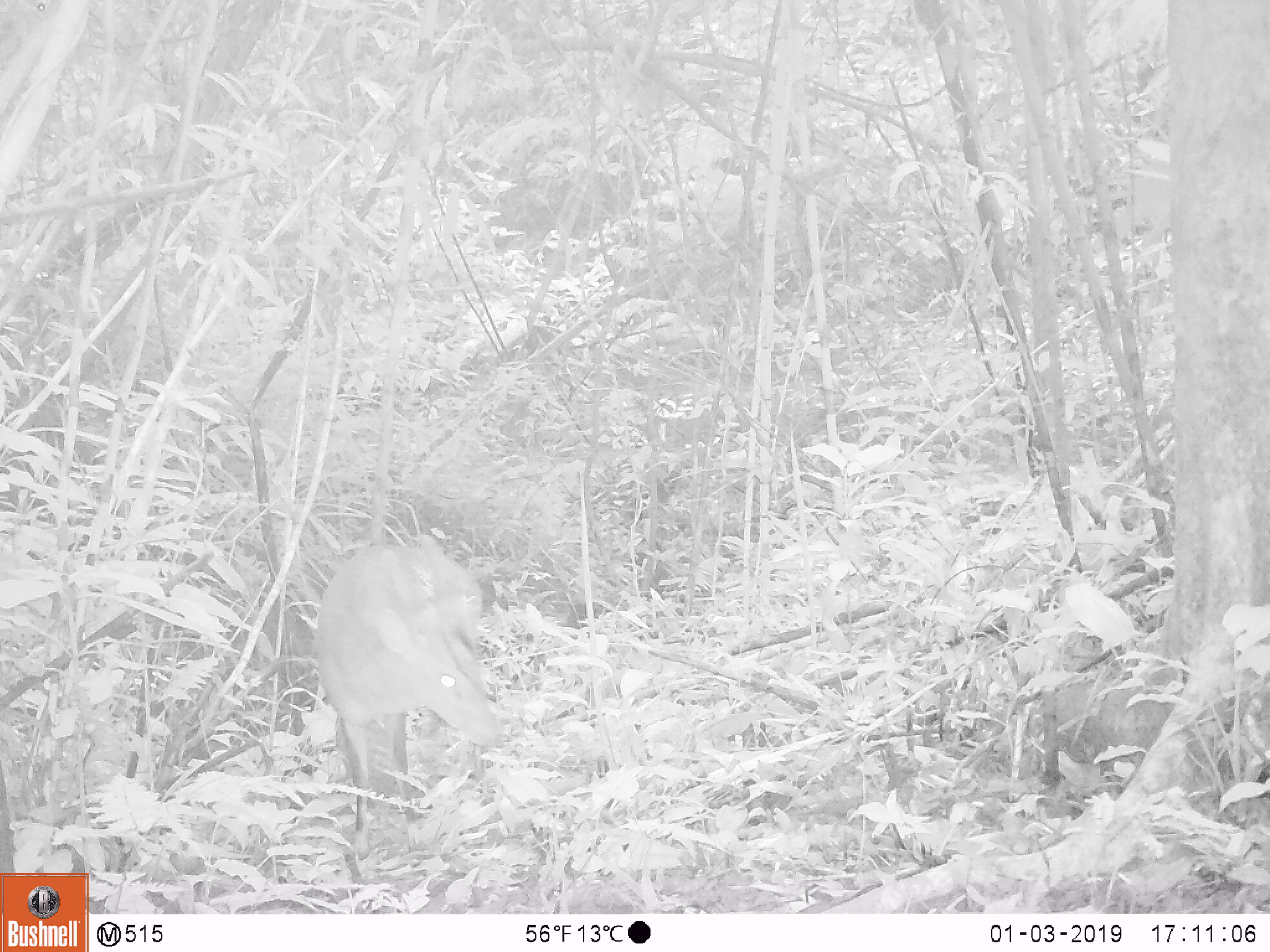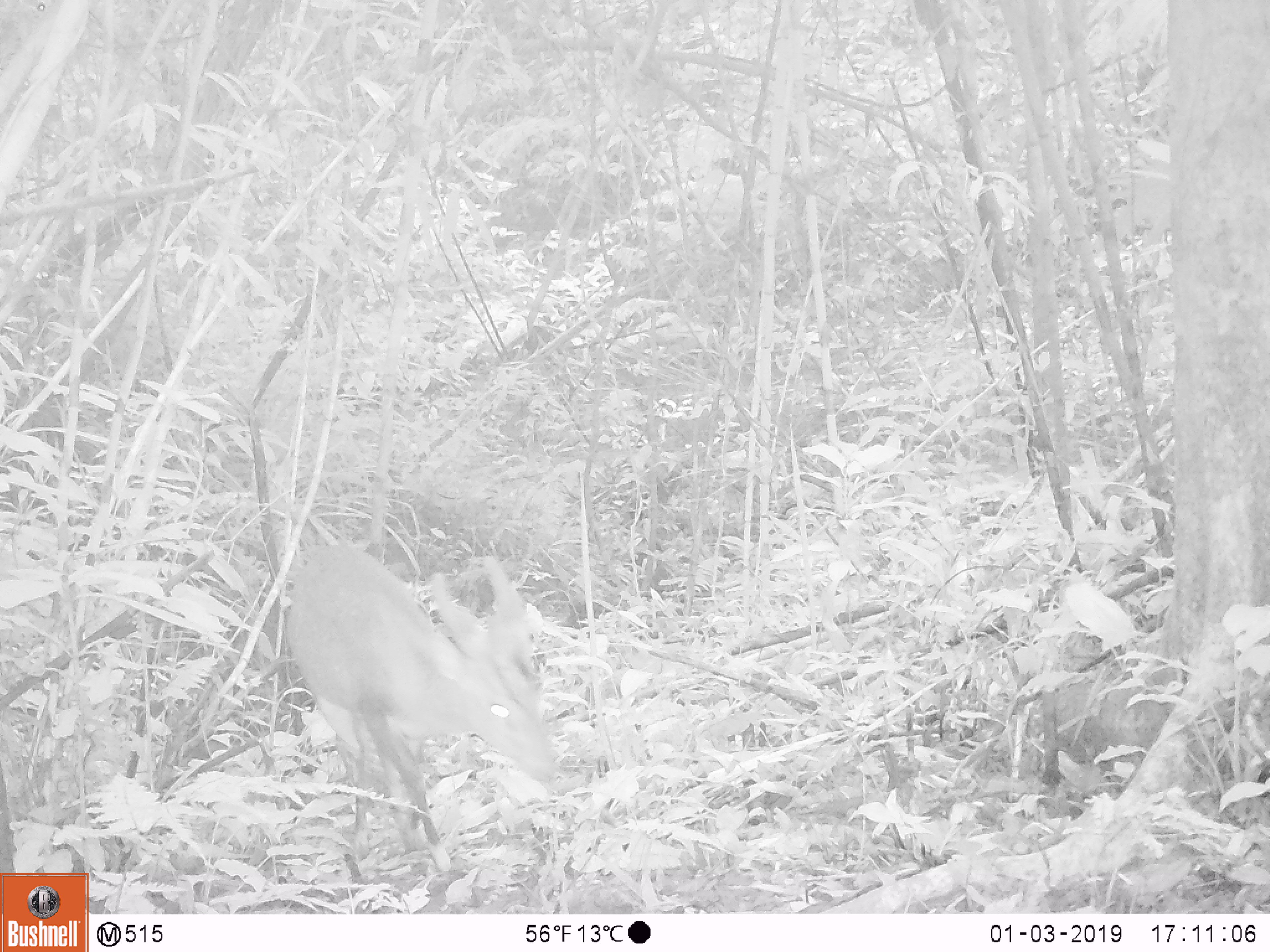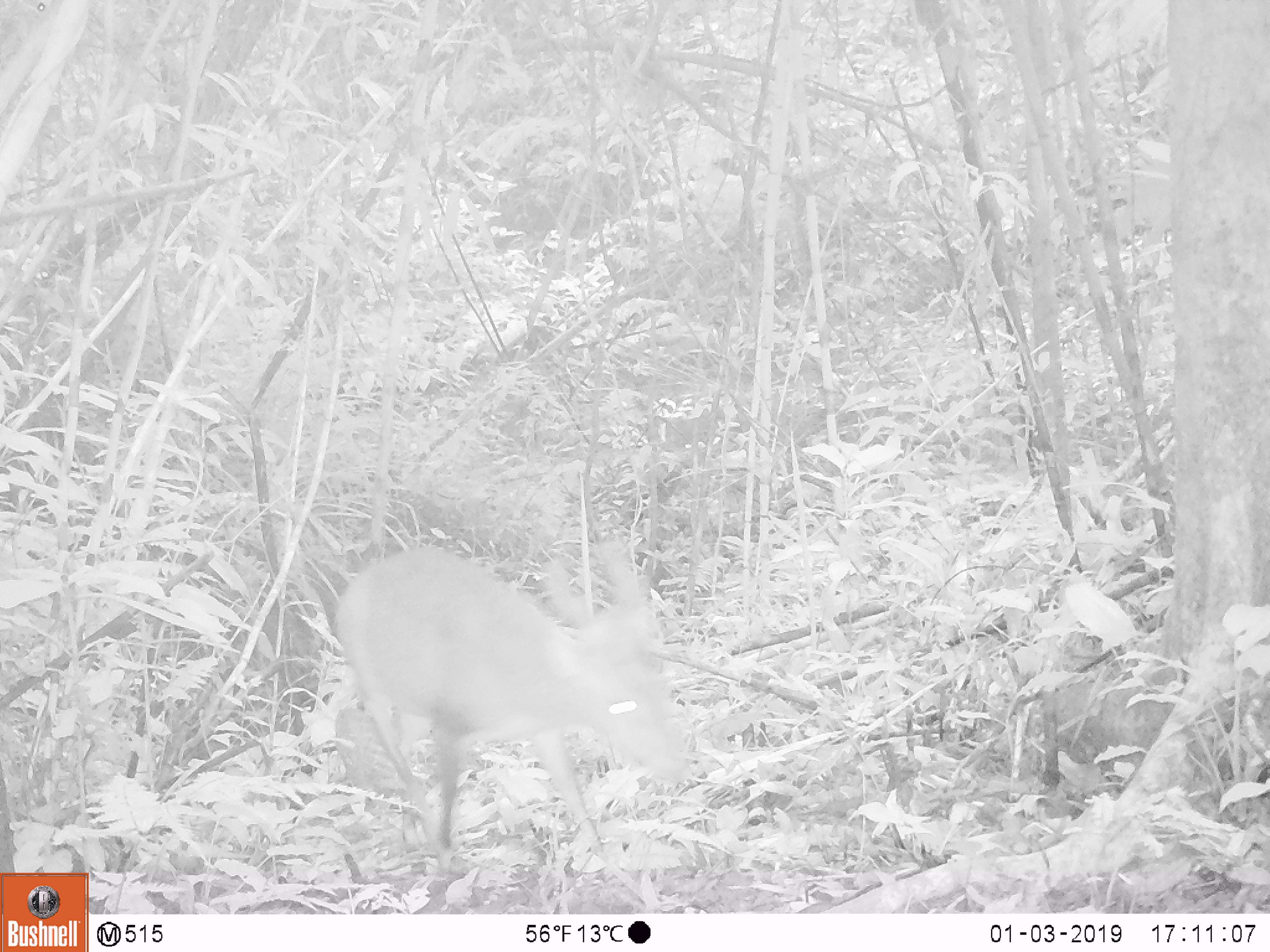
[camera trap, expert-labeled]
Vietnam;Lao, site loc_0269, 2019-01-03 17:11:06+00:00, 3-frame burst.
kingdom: Animalia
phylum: Chordata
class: Mammalia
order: Artiodactyla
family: Cervidae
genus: Muntiacus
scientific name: Muntiacus vuquangensis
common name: large-antlered muntjac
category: large antlered muntjac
Large antlered muntjac (large-antlered muntjac) (Muntiacus vuquangensis). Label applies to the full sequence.